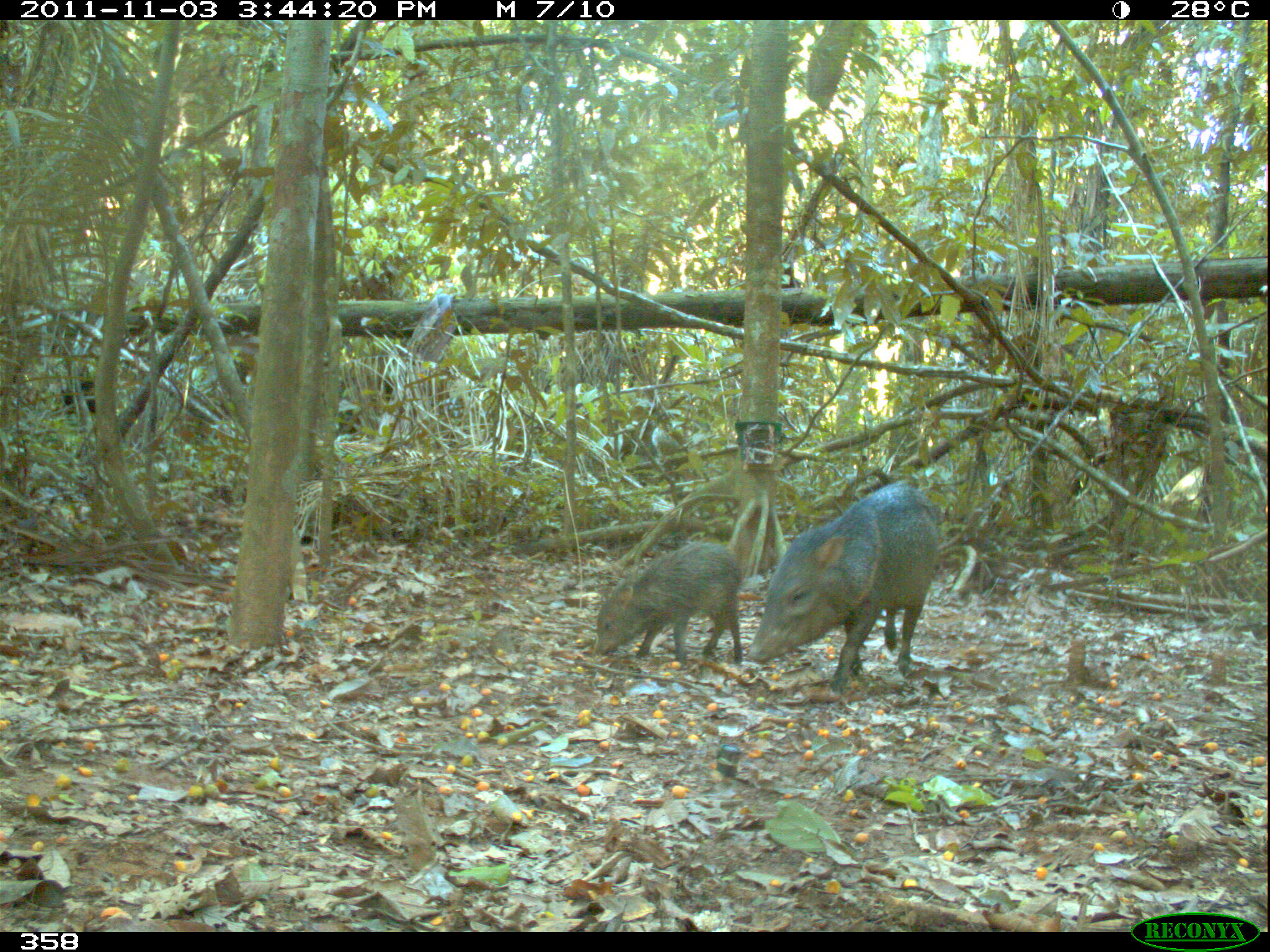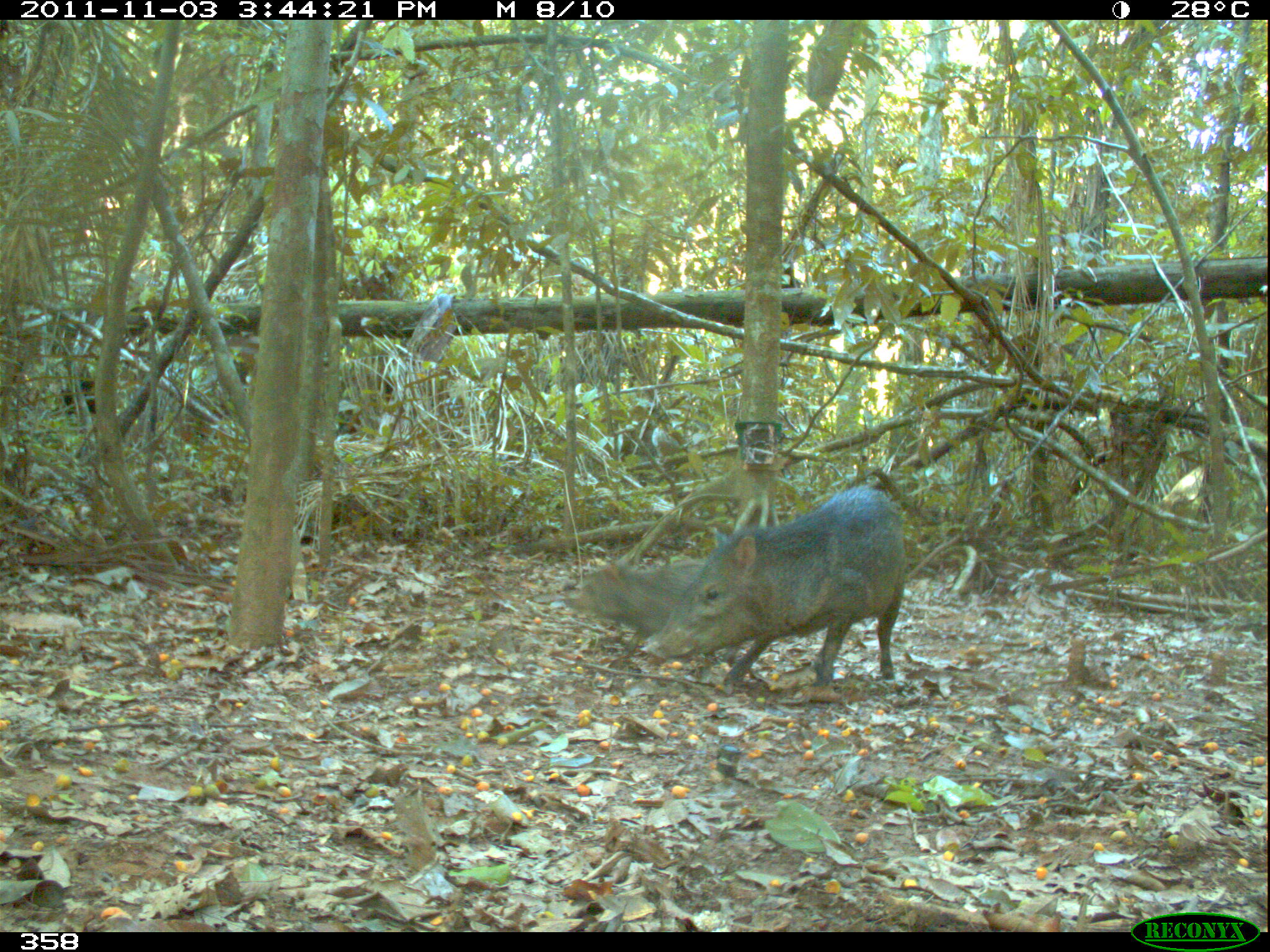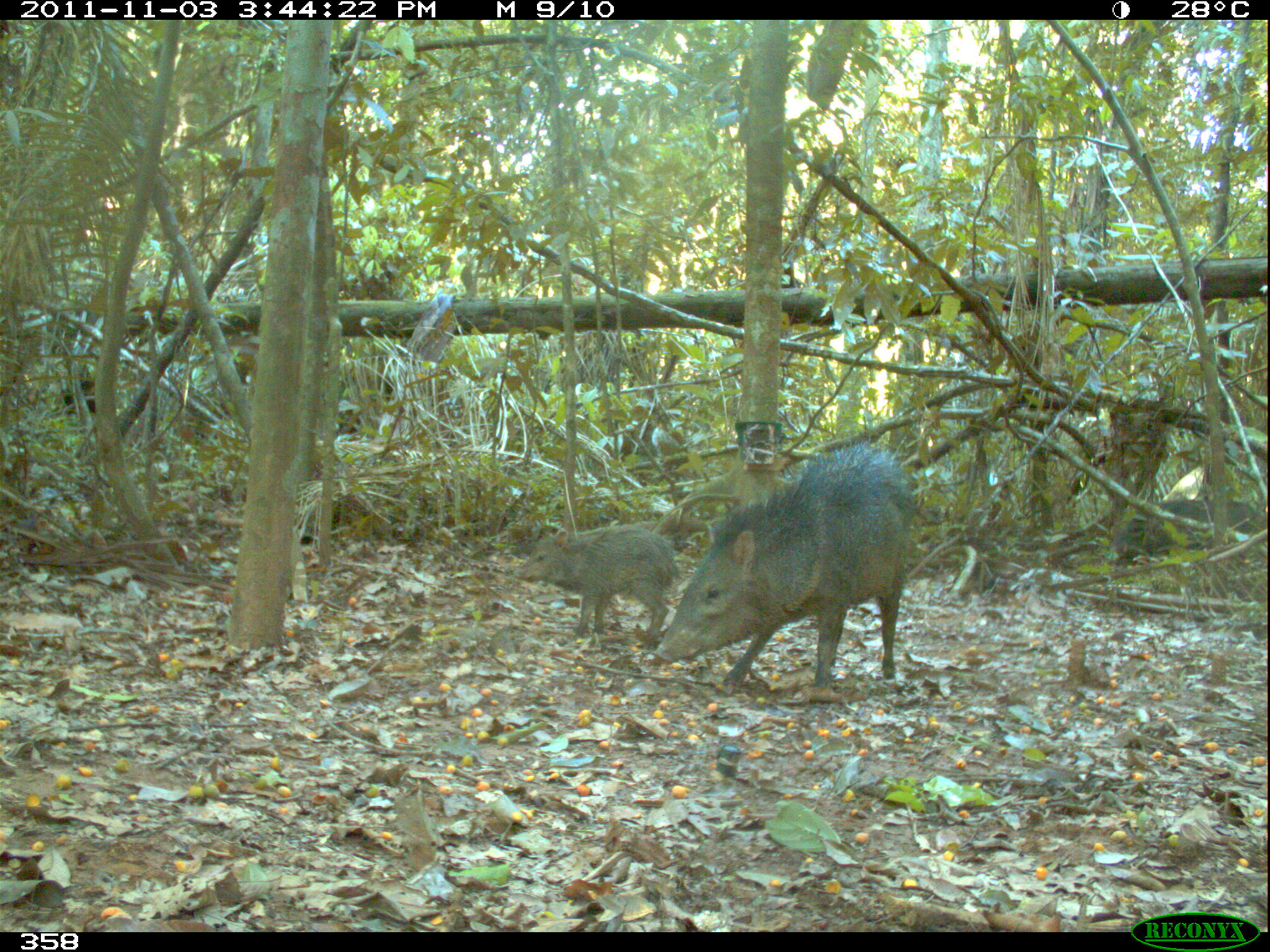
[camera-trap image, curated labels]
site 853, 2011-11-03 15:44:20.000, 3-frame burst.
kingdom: Animalia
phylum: Chordata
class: Mammalia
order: Artiodactyla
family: Tayassuidae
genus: Pecari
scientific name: Pecari tajacu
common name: collared peccary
Pecari tajacu (collared peccary).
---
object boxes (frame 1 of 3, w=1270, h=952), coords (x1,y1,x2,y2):
pecari tajacu: (746,483,942,694); (593,539,744,664)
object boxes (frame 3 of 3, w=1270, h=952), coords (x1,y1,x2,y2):
pecari tajacu: (656,440,917,694); (514,522,679,642)